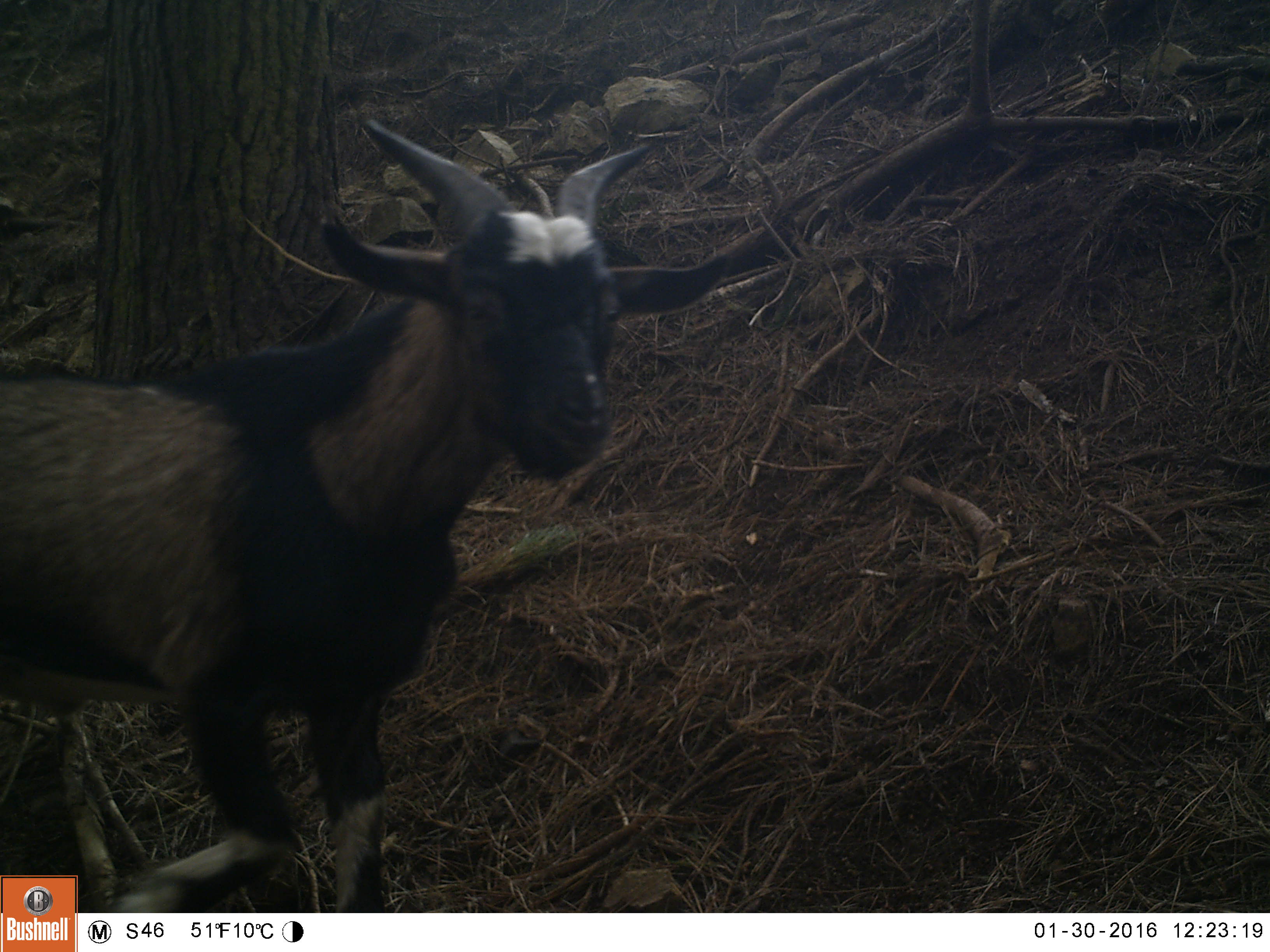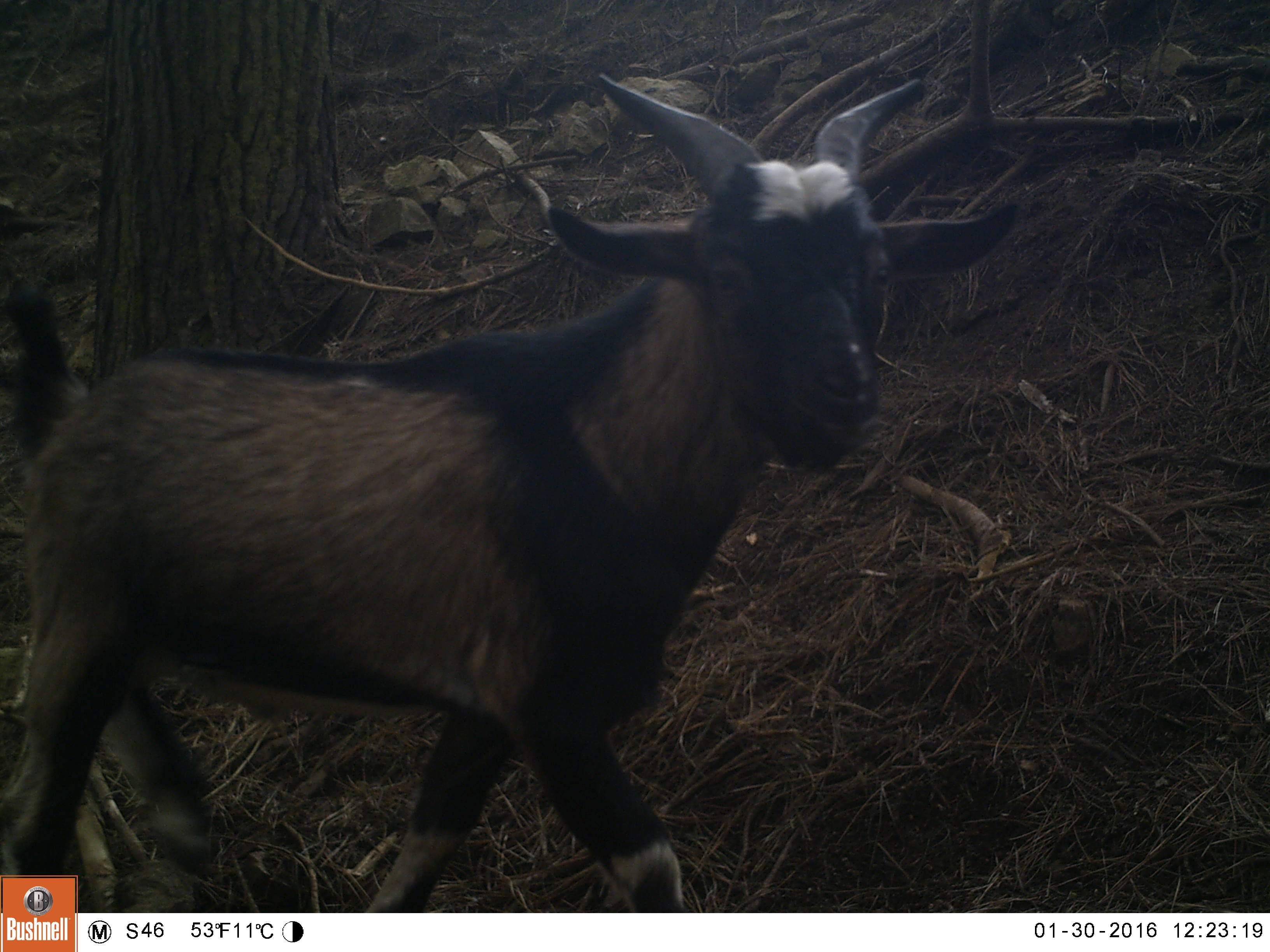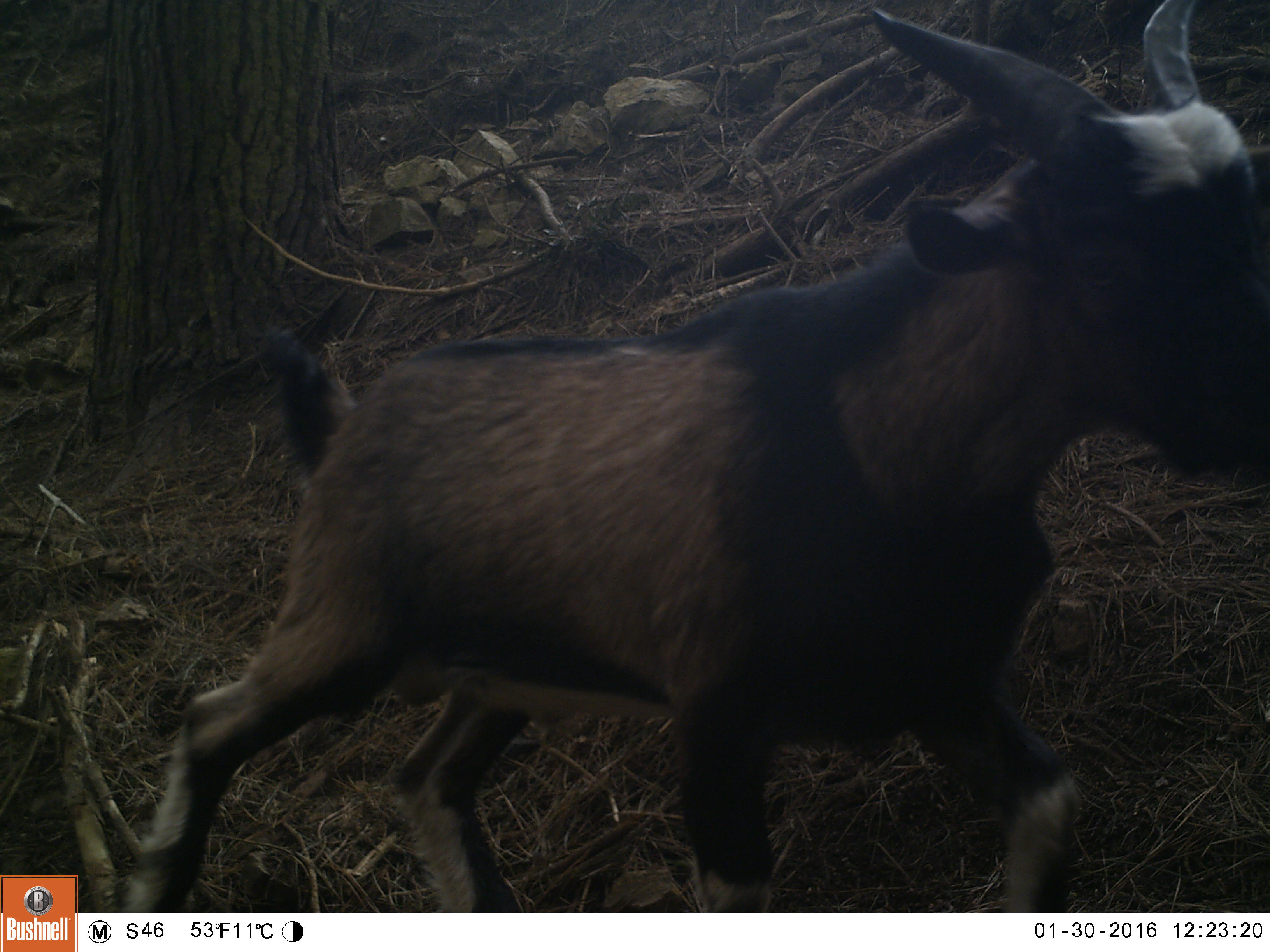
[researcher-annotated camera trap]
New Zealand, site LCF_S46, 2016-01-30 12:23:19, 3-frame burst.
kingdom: Animalia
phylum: Chordata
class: Mammalia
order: Artiodactyla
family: Bovidae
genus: Capra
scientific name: Capra hircus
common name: goat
Goat (Capra hircus).